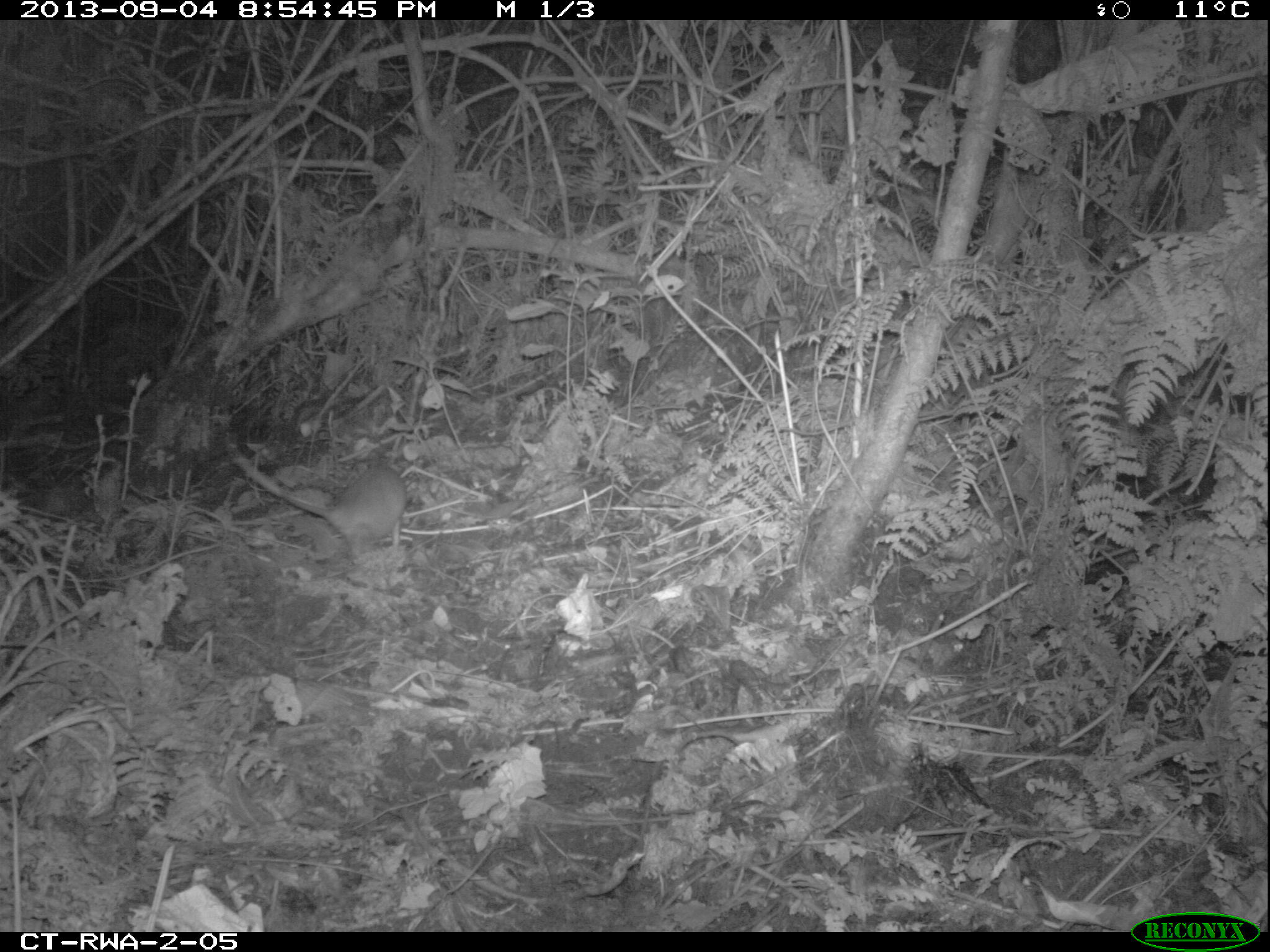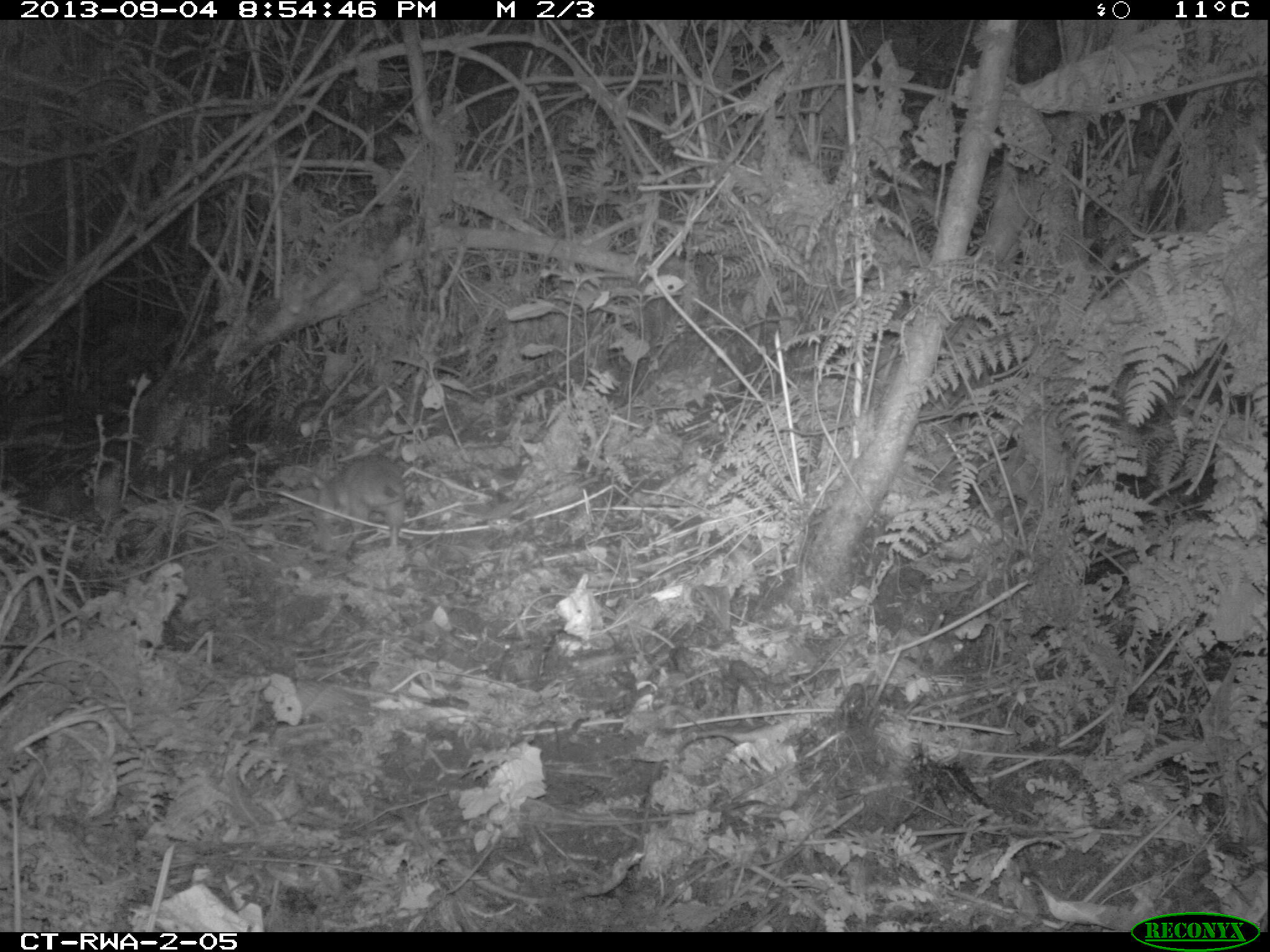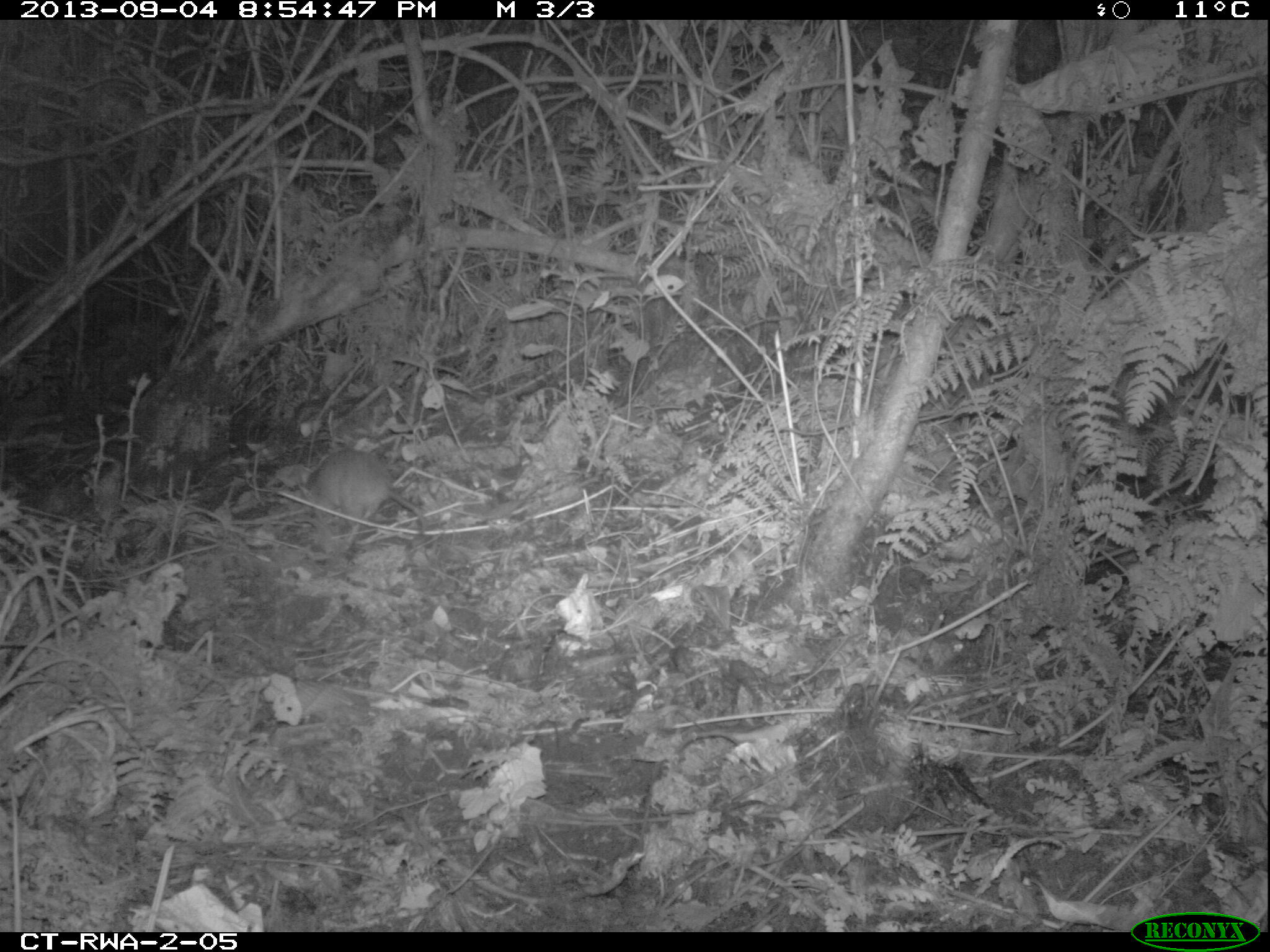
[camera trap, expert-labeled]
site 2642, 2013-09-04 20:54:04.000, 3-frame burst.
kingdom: Animalia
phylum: Chordata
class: Mammalia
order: Rodentia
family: Nesomyidae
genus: Cricetomys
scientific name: Cricetomys gambianus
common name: african giant pouched rat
Cricetomys gambianus (african giant pouched rat), count 1.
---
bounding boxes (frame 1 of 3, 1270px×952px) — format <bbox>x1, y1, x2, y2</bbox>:
cricetomys gambianus: <bbox>230, 446, 408, 563</bbox>